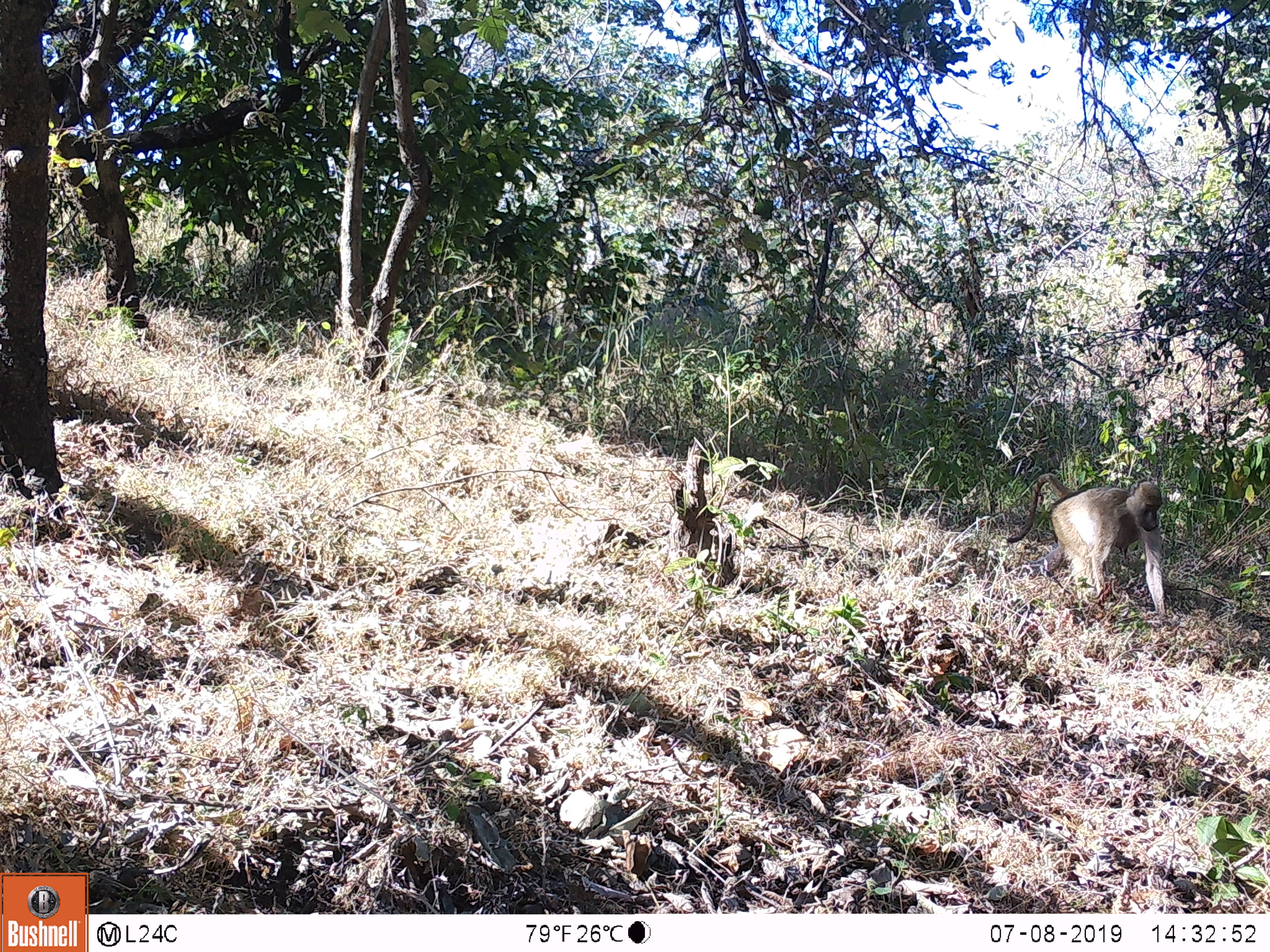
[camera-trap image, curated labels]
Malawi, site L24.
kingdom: Animalia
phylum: Chordata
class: Mammalia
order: Primates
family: Cercopithecidae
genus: Papio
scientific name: Papio cynocephalus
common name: yellow baboon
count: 1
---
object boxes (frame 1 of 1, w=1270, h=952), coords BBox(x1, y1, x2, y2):
yellow baboon: BBox(993, 461, 1177, 628)